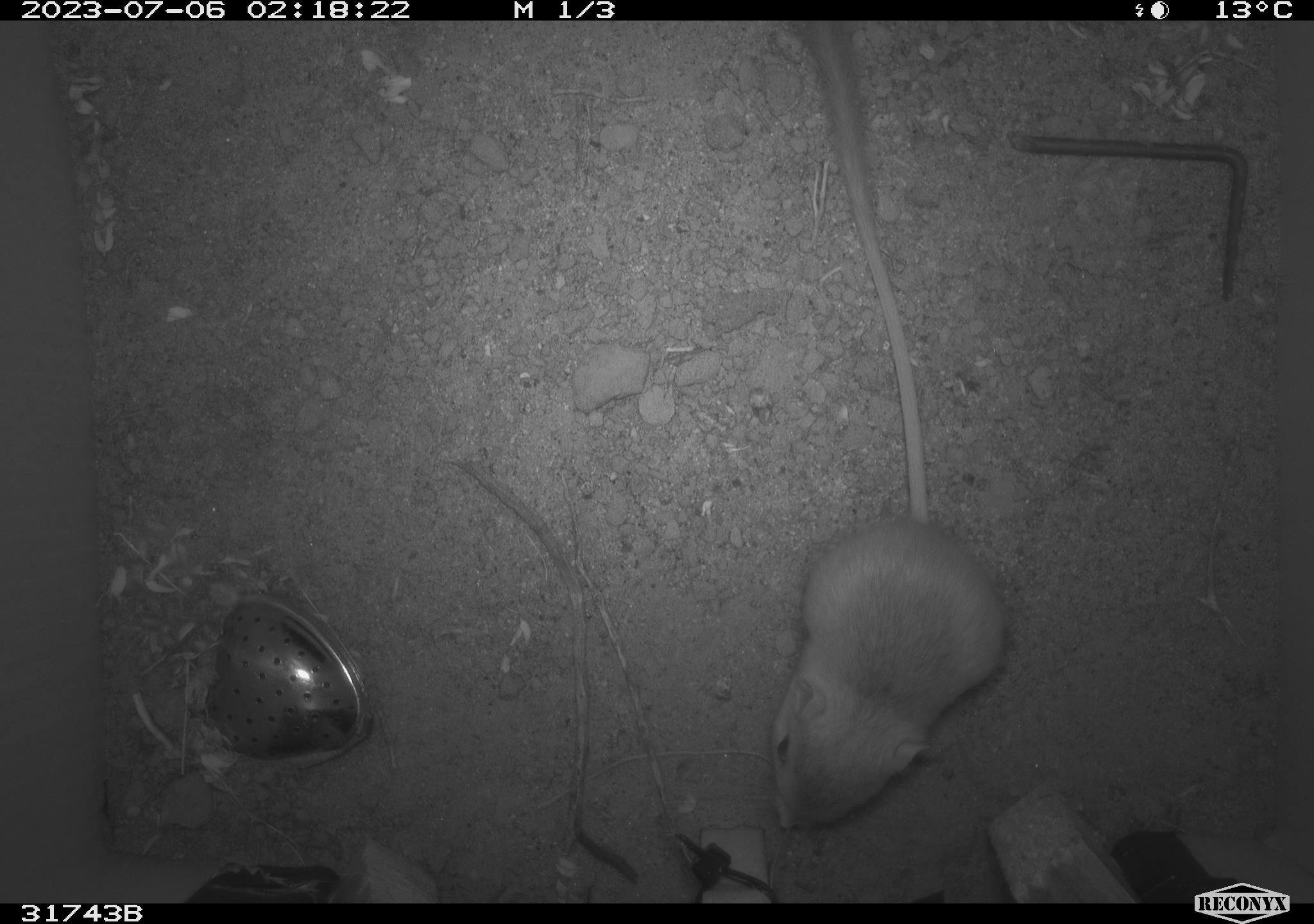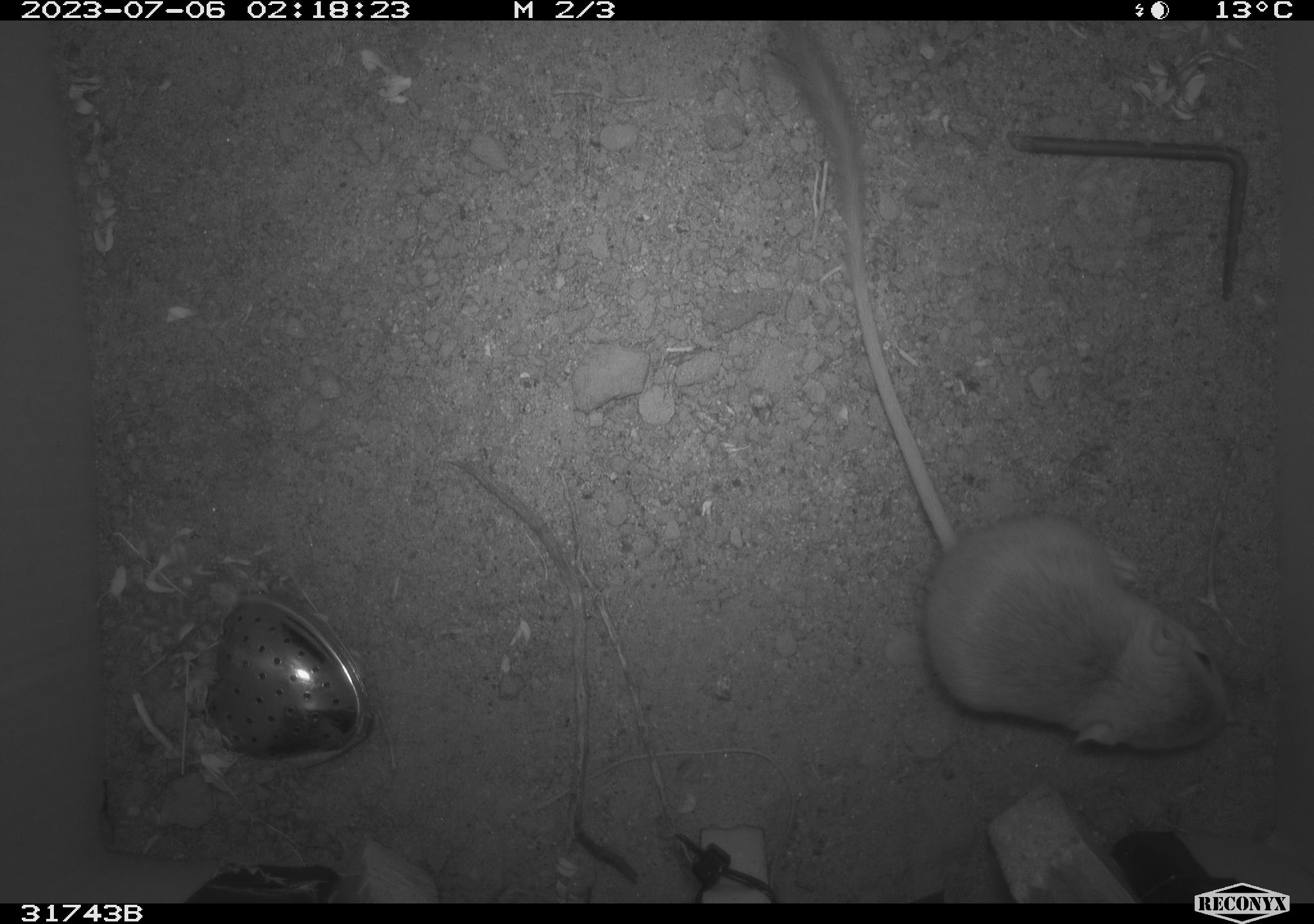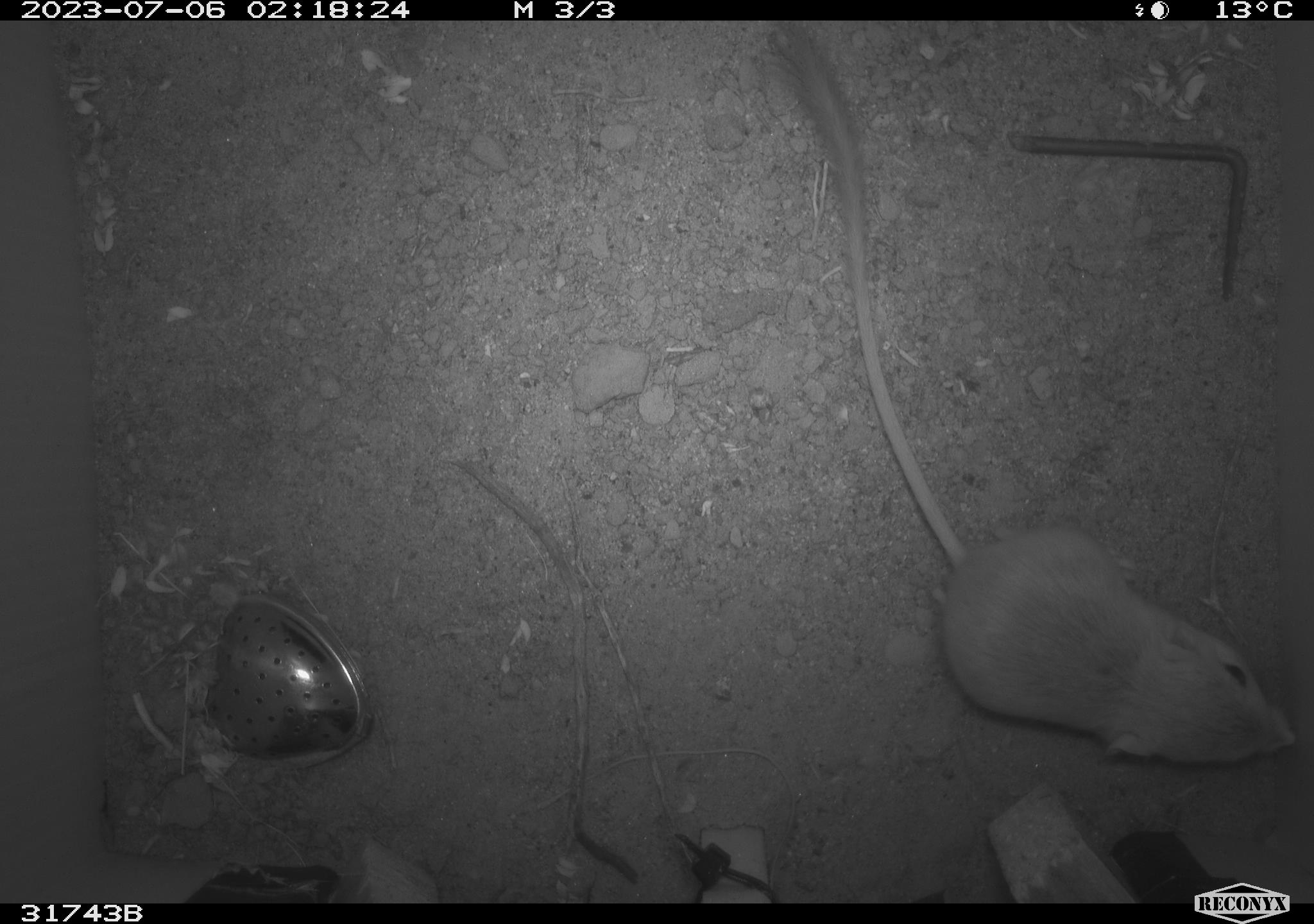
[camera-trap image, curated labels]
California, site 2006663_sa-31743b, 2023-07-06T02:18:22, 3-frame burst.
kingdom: Animalia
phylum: Chordata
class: Mammalia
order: Rodentia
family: Heteromyidae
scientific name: Heteromyidae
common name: kangaroo rats and pocket mice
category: heteromyidae family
Heteromyidae family (kangaroo rats and pocket mice) (Heteromyidae).